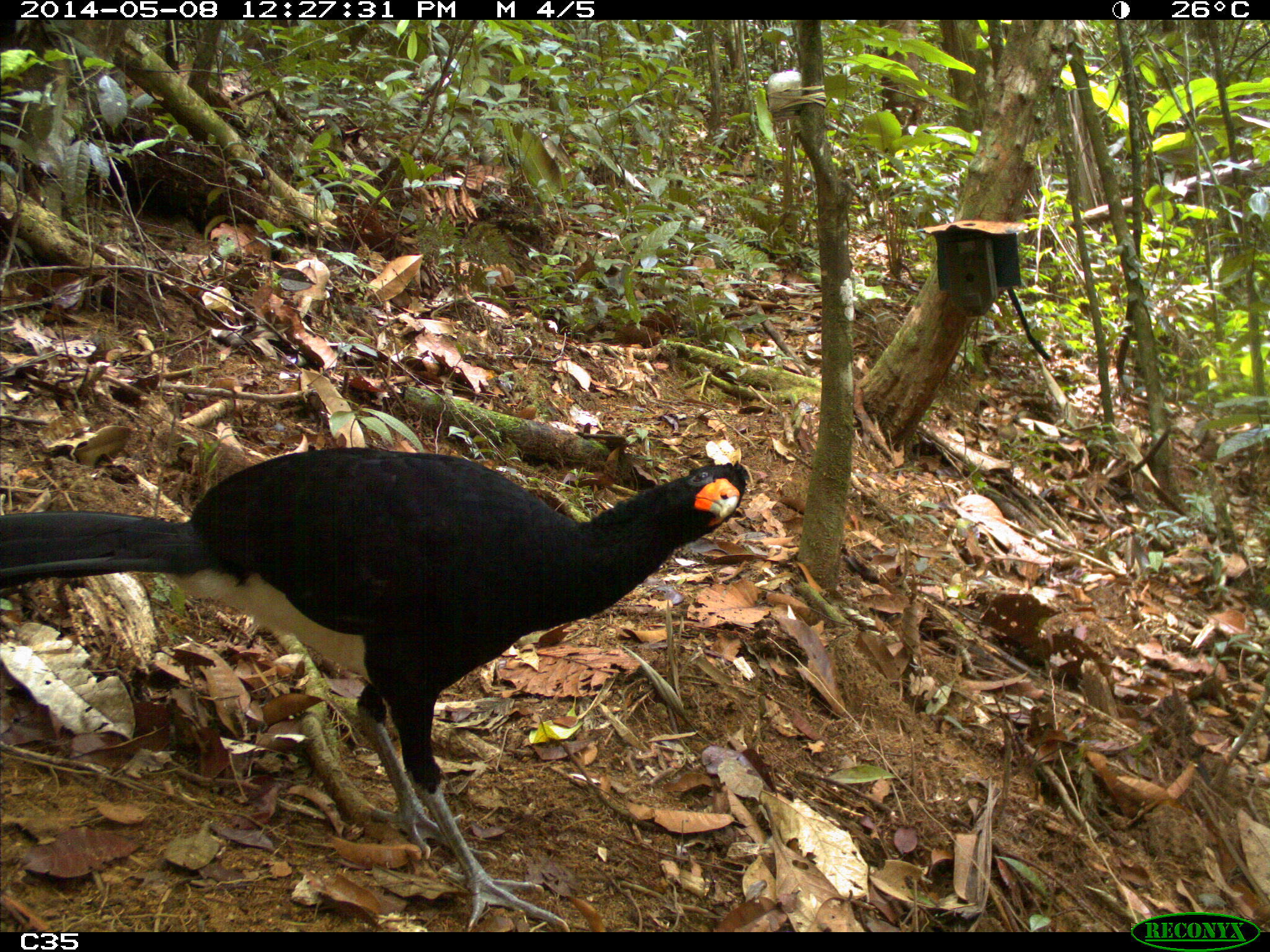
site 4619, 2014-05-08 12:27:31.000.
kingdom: Animalia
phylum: Chordata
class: Aves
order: Galliformes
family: Cracidae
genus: Crax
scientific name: Crax alector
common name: black curassow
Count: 1.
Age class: adult.